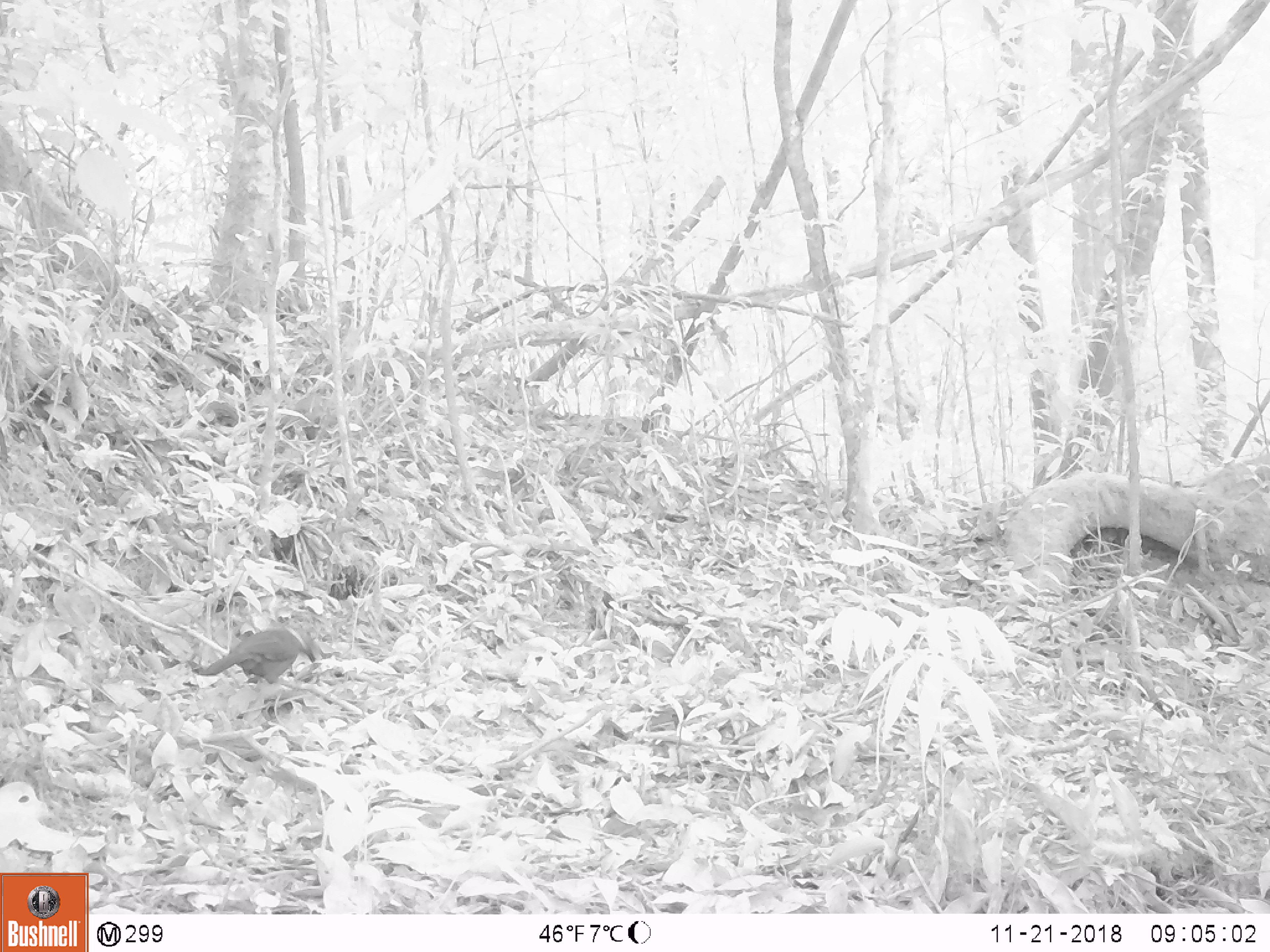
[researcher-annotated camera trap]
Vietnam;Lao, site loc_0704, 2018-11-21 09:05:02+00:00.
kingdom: Animalia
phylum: Chordata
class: Aves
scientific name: Aves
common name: bird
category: unidentified bird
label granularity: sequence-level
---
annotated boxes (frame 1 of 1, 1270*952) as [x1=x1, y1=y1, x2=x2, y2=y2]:
unidentified bird: [x1=199, y1=625, x2=318, y2=684]